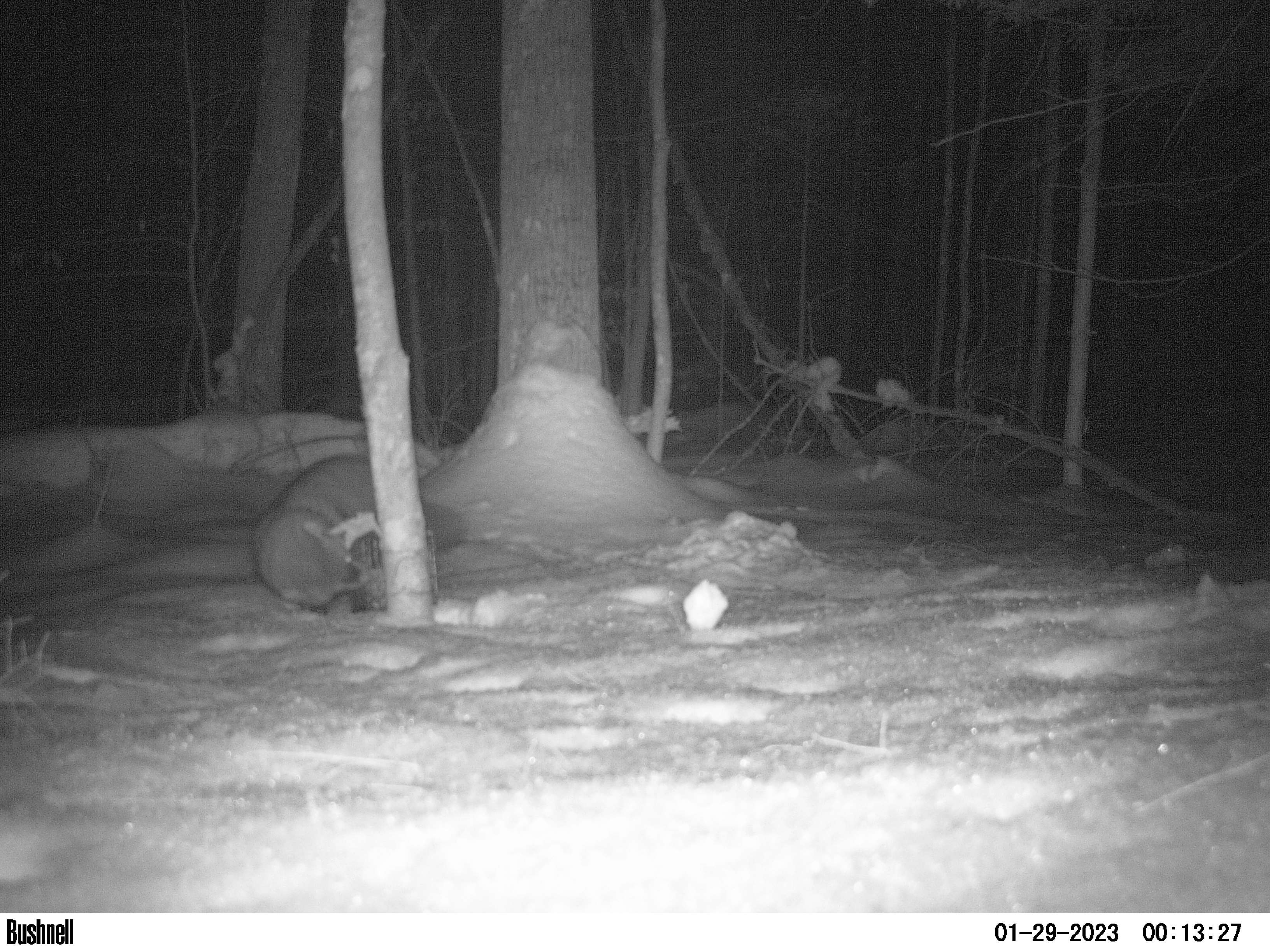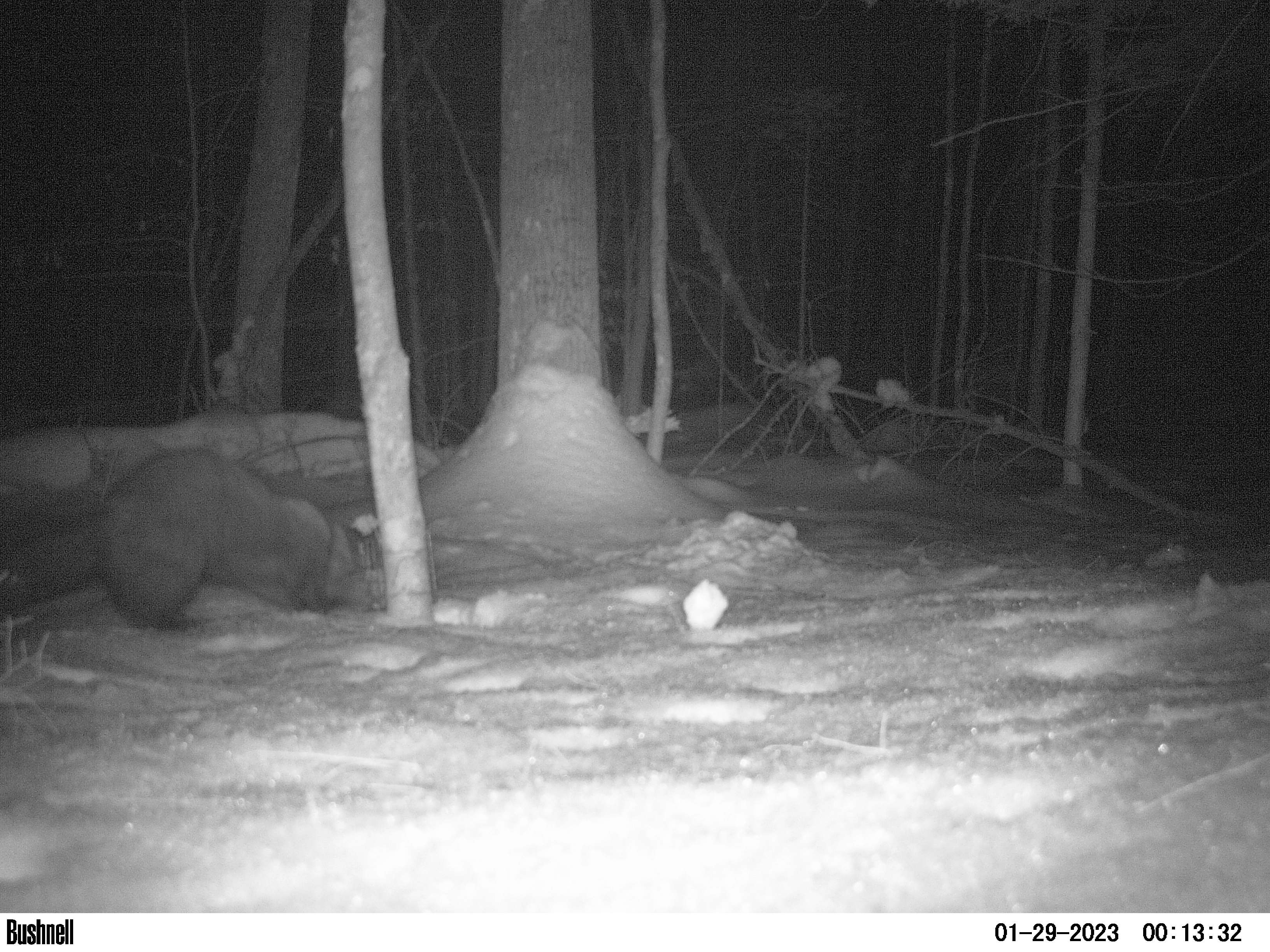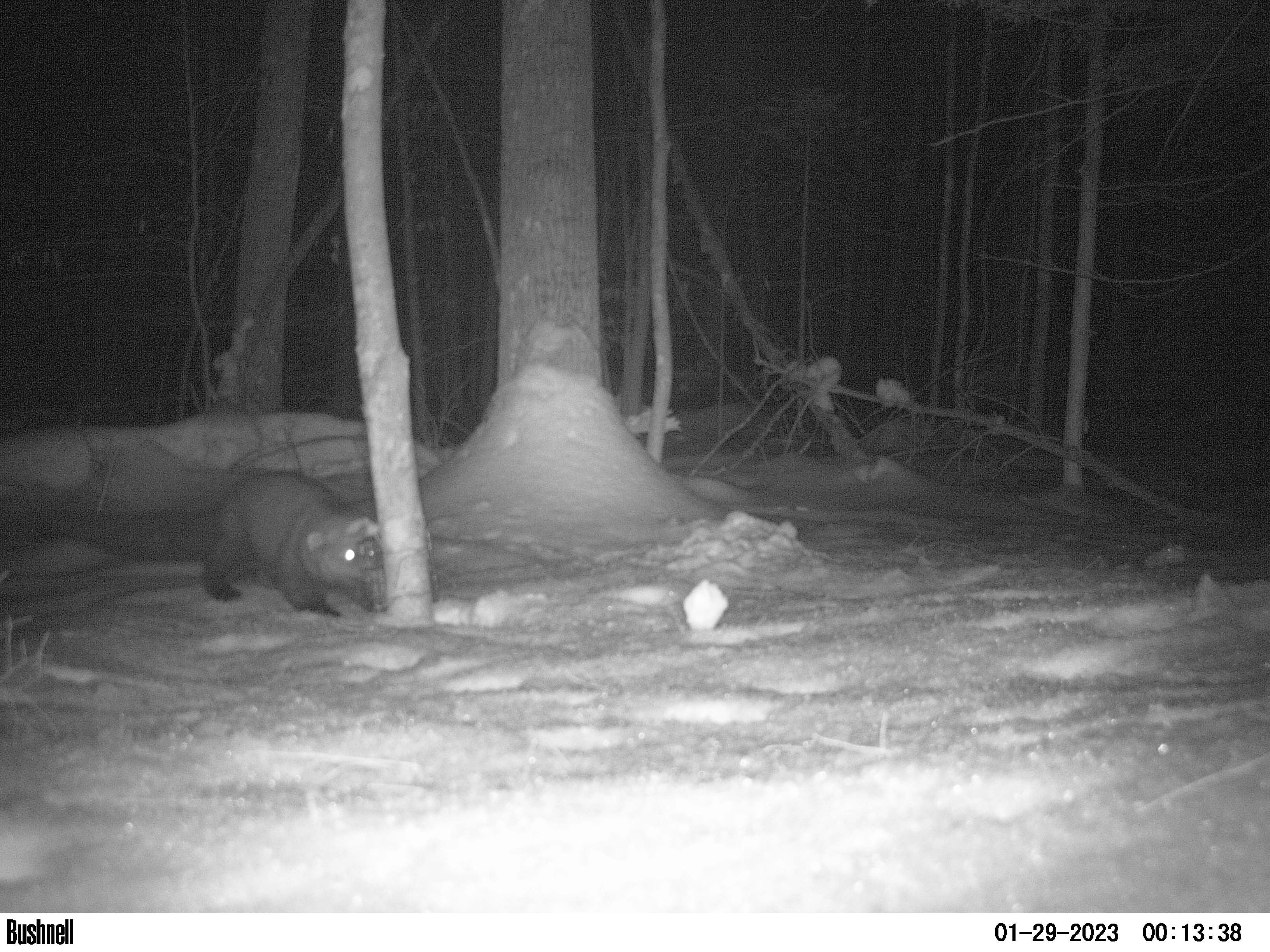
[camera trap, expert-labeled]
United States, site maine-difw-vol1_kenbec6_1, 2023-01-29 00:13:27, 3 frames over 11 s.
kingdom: Animalia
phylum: Chordata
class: Mammalia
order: Carnivora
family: Mustelidae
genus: Pekania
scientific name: Pekania pennanti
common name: fisher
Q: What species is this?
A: Fisher (Pekania pennanti).